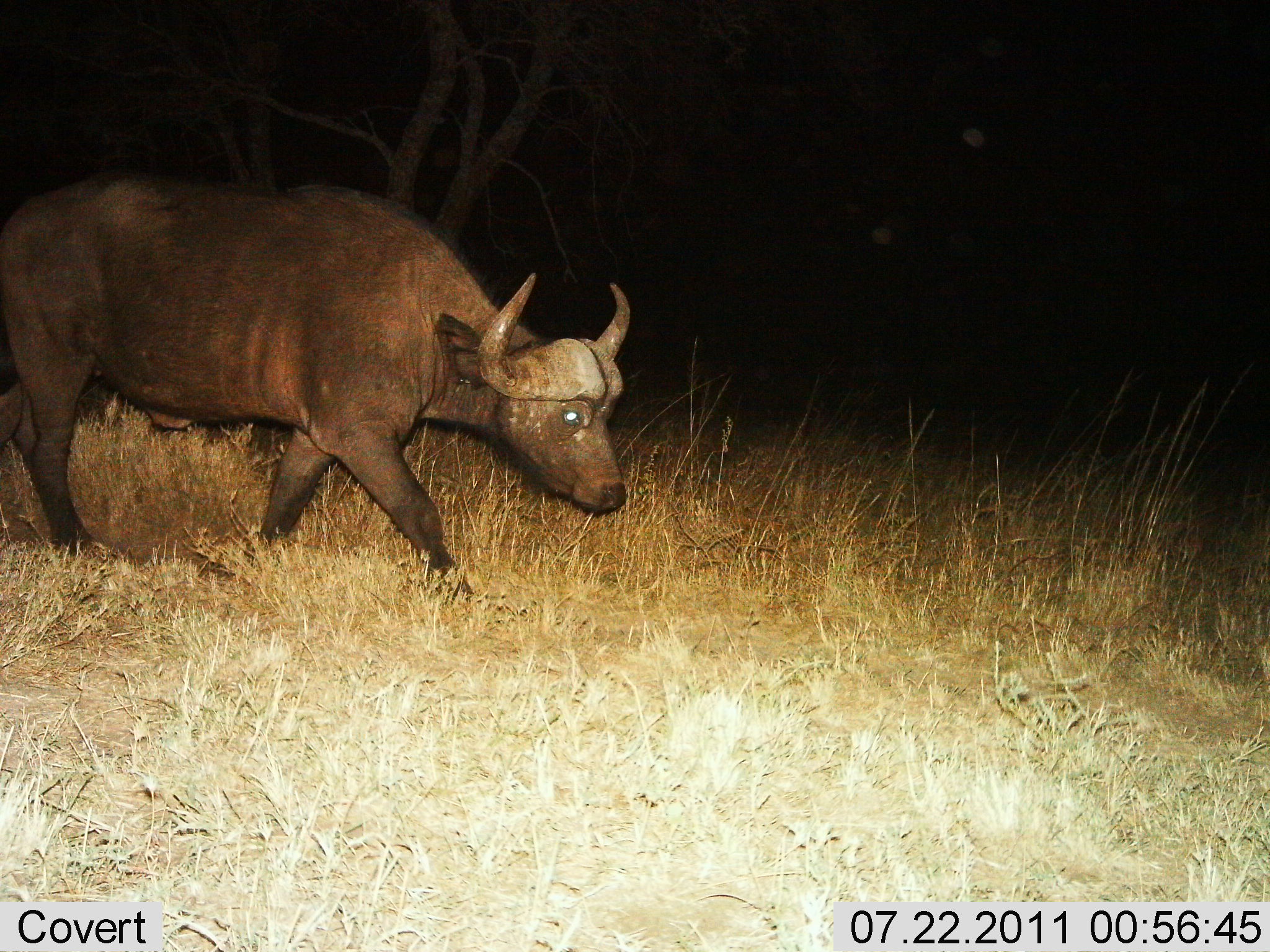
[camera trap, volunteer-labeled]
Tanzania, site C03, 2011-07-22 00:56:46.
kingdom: Animalia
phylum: Chordata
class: Mammalia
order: Artiodactyla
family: Bovidae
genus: Syncerus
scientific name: Syncerus caffer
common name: cape buffalo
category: buffalo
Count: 1.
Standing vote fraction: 0%.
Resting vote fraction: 0%.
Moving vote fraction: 100%.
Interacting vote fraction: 0%.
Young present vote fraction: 0%.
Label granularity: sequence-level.